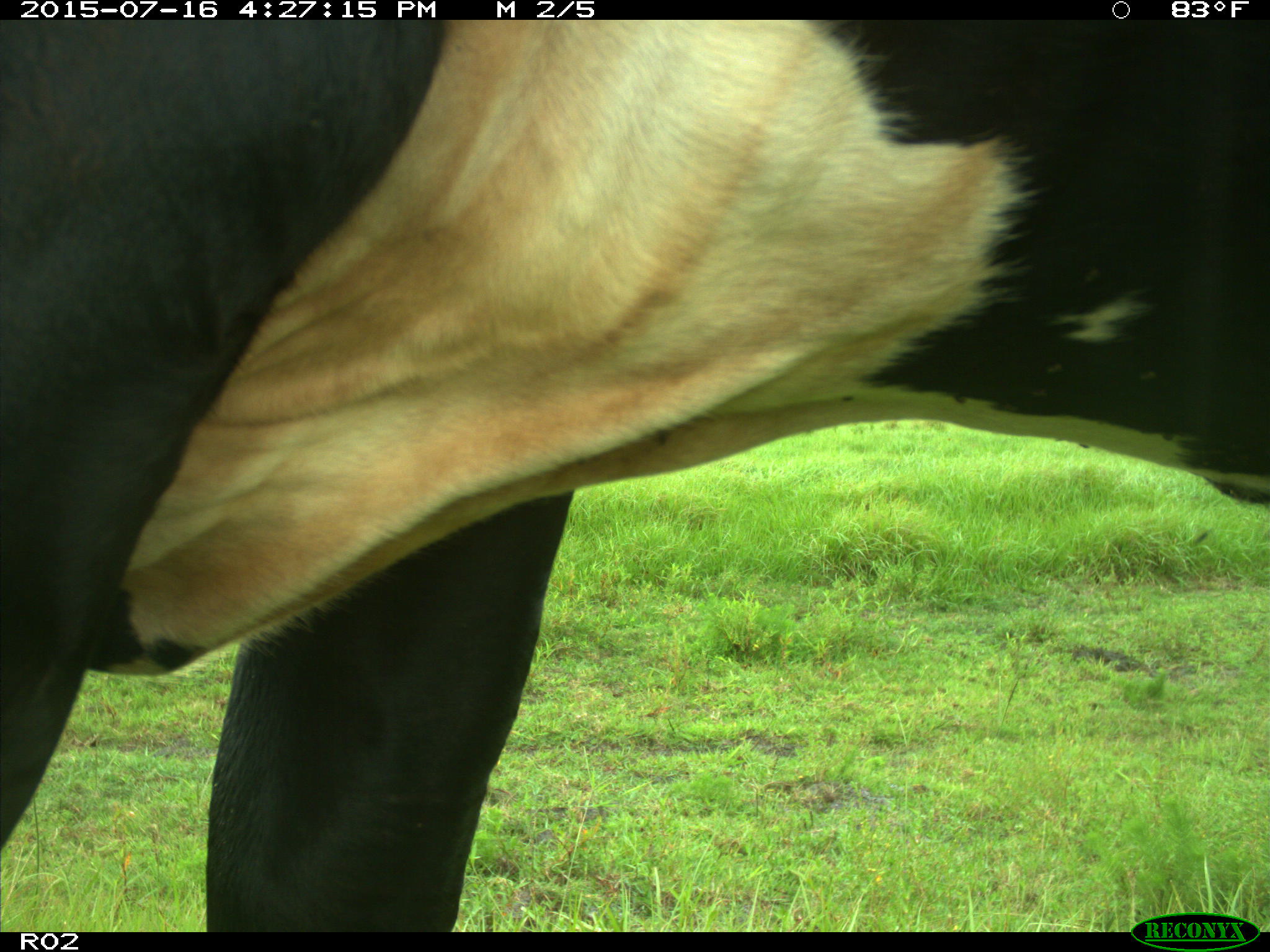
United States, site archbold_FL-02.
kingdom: Animalia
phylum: Chordata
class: Mammalia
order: Artiodactyla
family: Bovidae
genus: Bos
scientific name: Bos taurus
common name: domestic cow